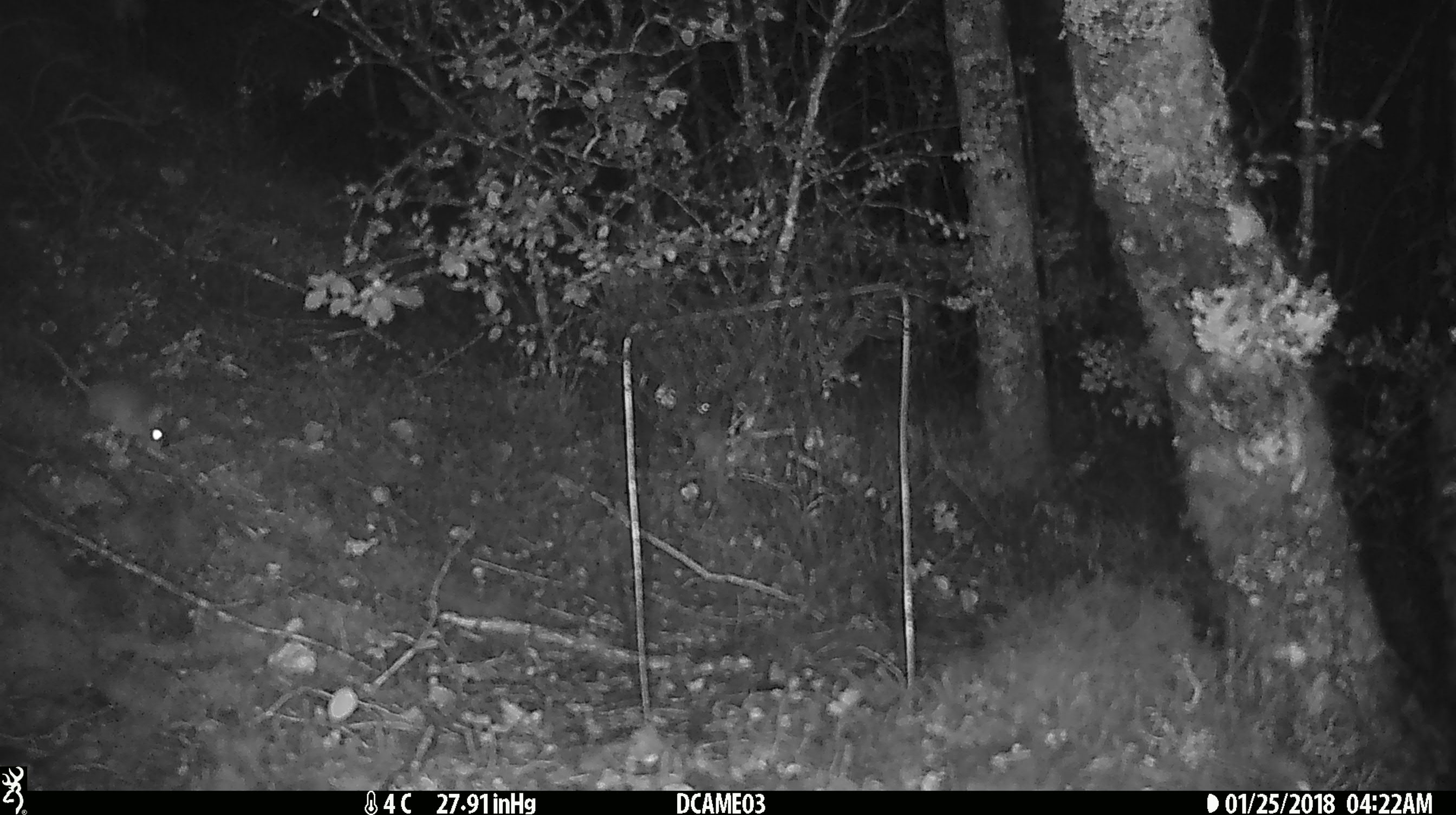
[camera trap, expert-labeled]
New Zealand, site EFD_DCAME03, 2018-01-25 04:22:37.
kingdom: Animalia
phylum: Chordata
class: Mammalia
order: Rodentia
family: Muridae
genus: Mus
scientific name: Mus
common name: mouse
Mouse (Mus).